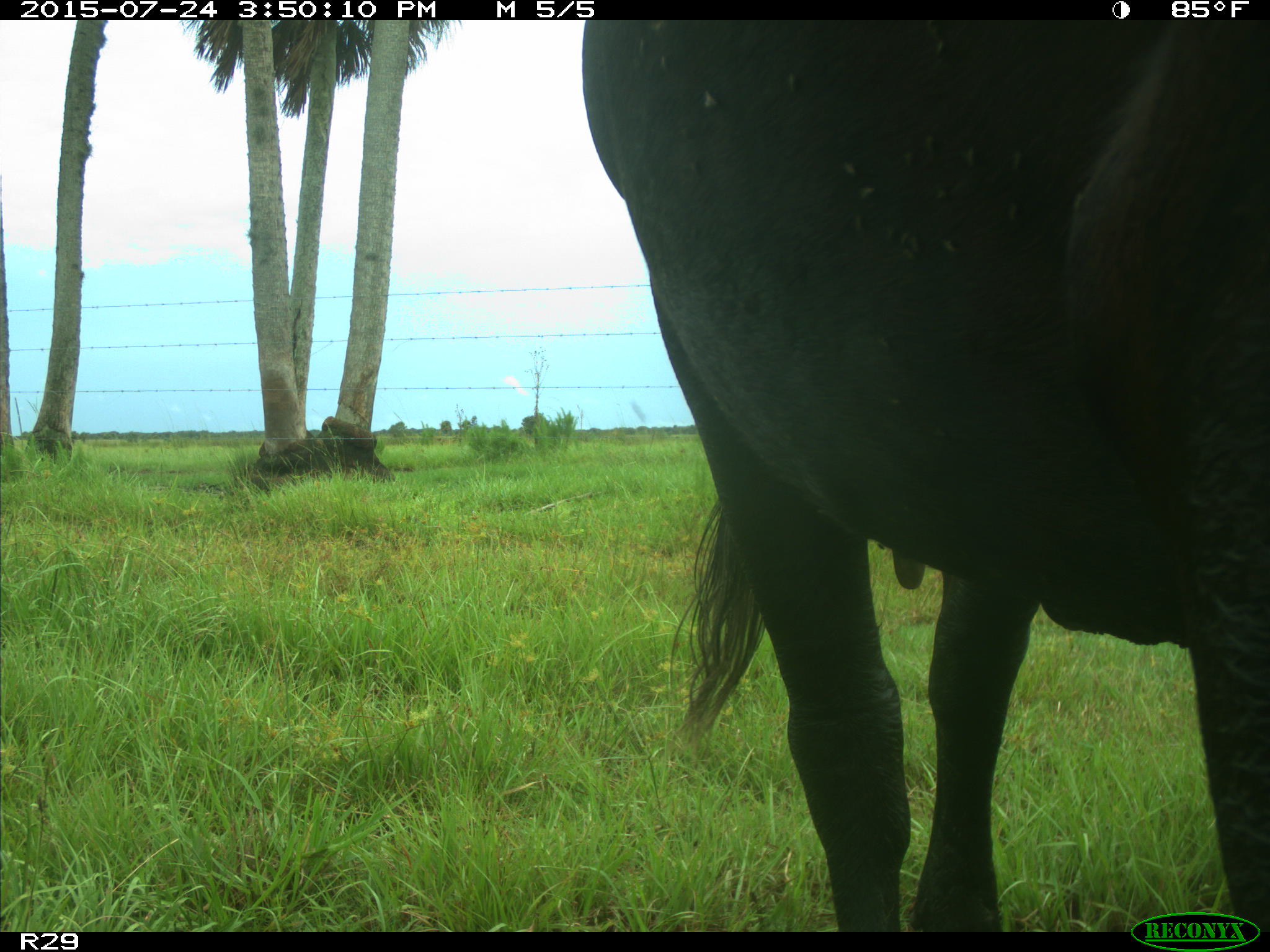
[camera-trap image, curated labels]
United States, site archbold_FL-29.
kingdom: Animalia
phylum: Chordata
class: Mammalia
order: Artiodactyla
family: Bovidae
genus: Bos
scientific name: Bos taurus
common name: domestic cow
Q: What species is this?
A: Bos taurus (domestic cow).